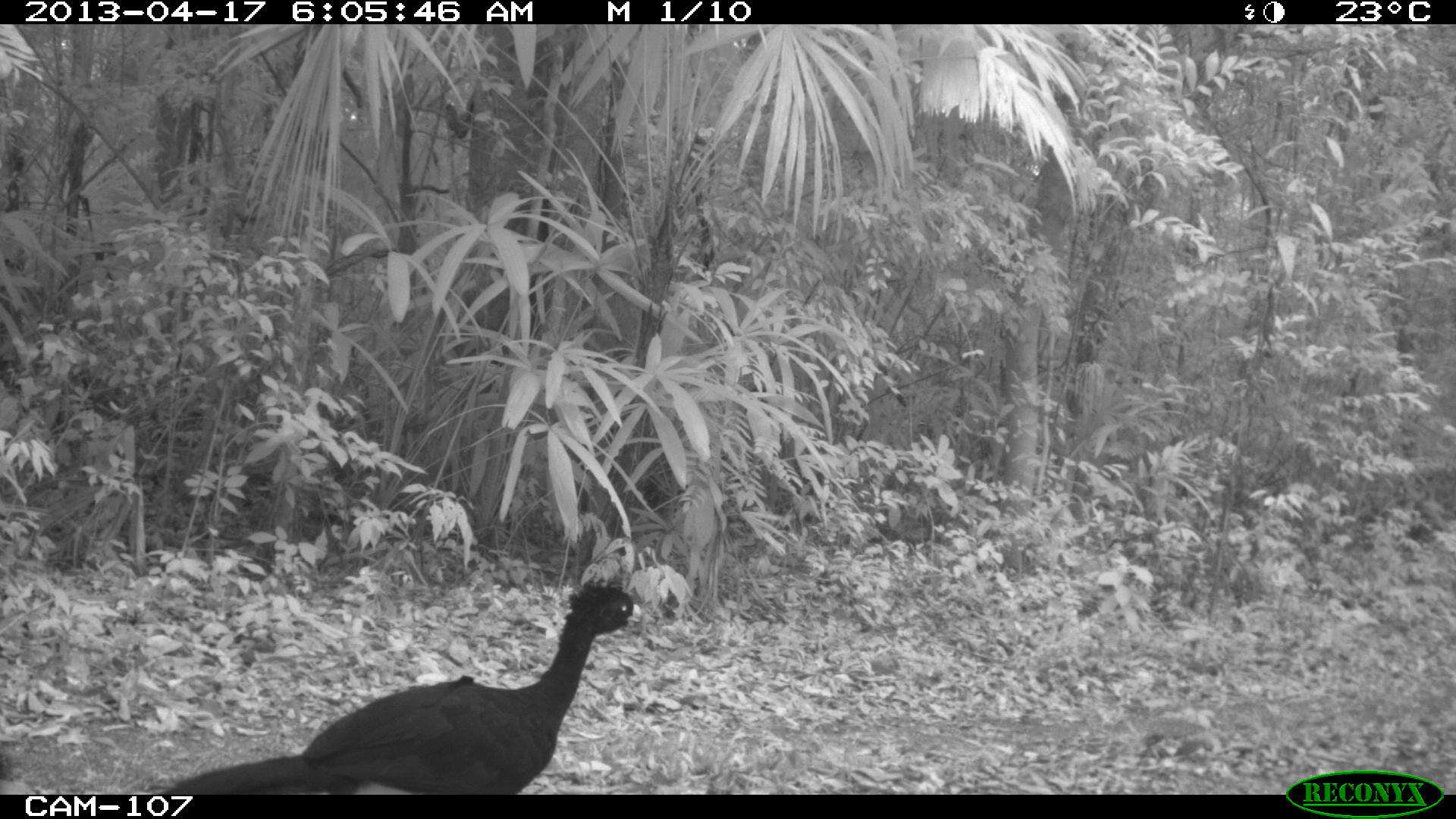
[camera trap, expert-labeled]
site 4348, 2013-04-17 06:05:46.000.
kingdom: Animalia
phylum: Chordata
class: Aves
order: Galliformes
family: Cracidae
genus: Crax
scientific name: Crax rubra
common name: great curassow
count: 1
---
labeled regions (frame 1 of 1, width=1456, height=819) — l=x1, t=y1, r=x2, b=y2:
crax rubra: l=159, t=575, r=642, b=794